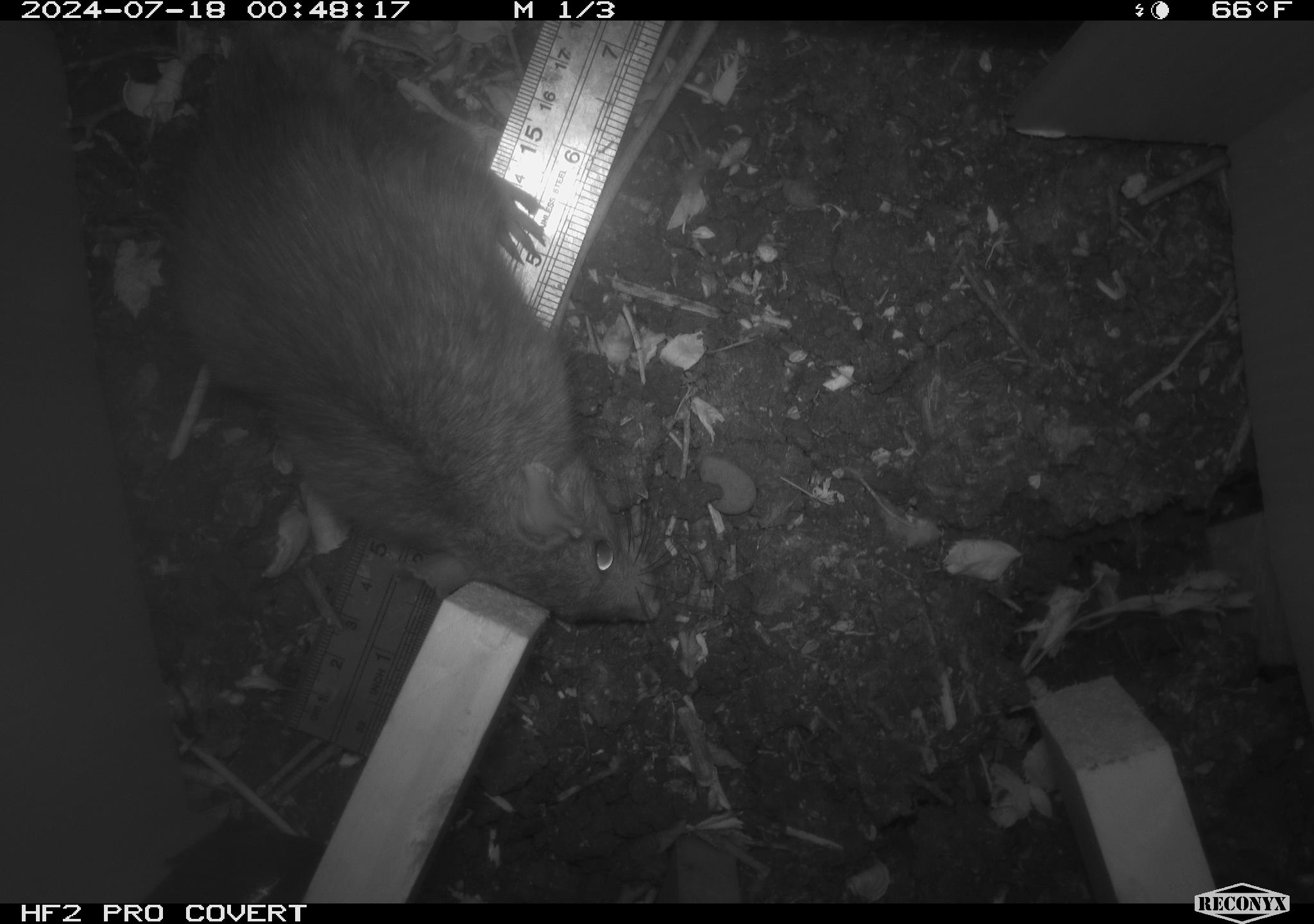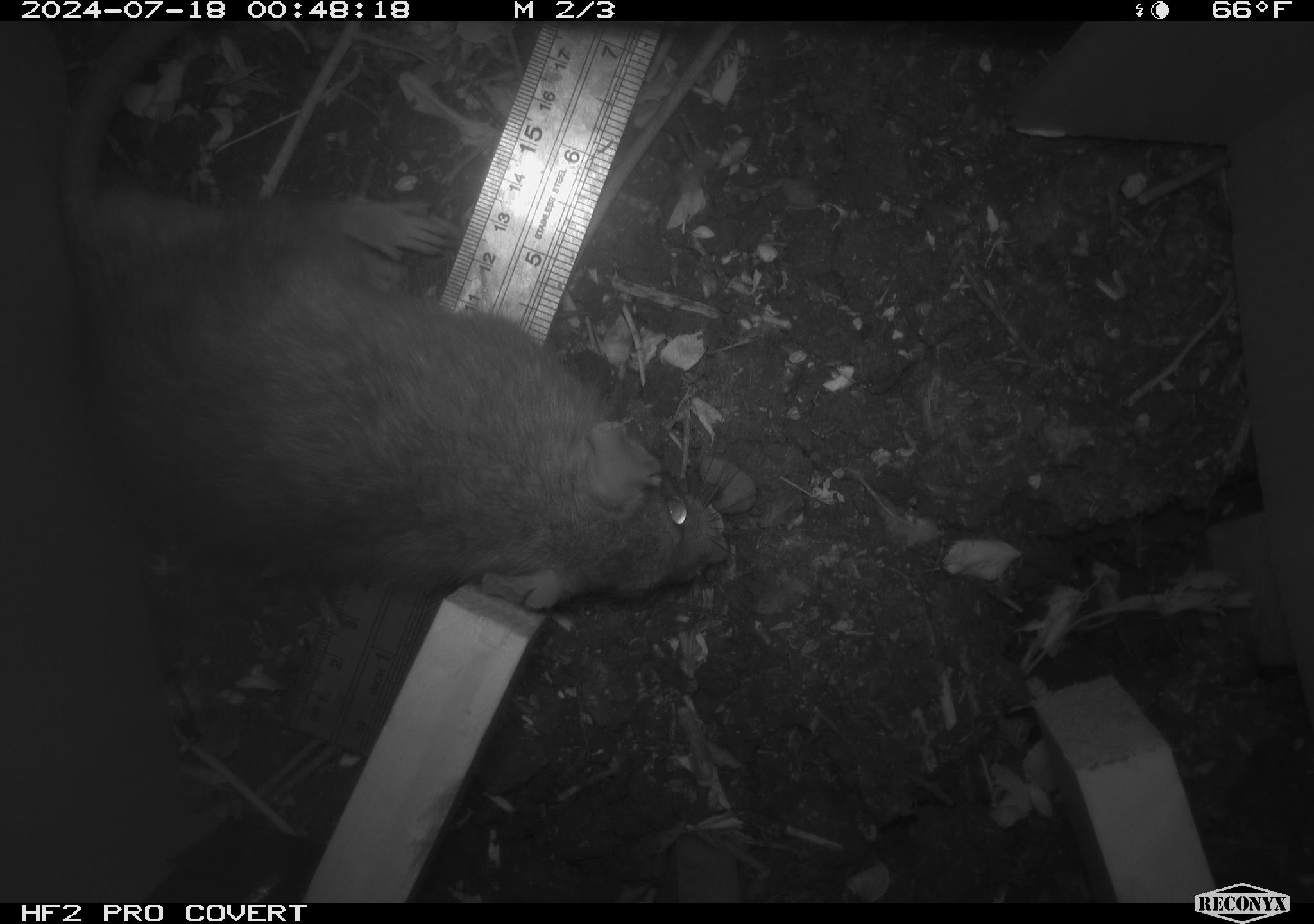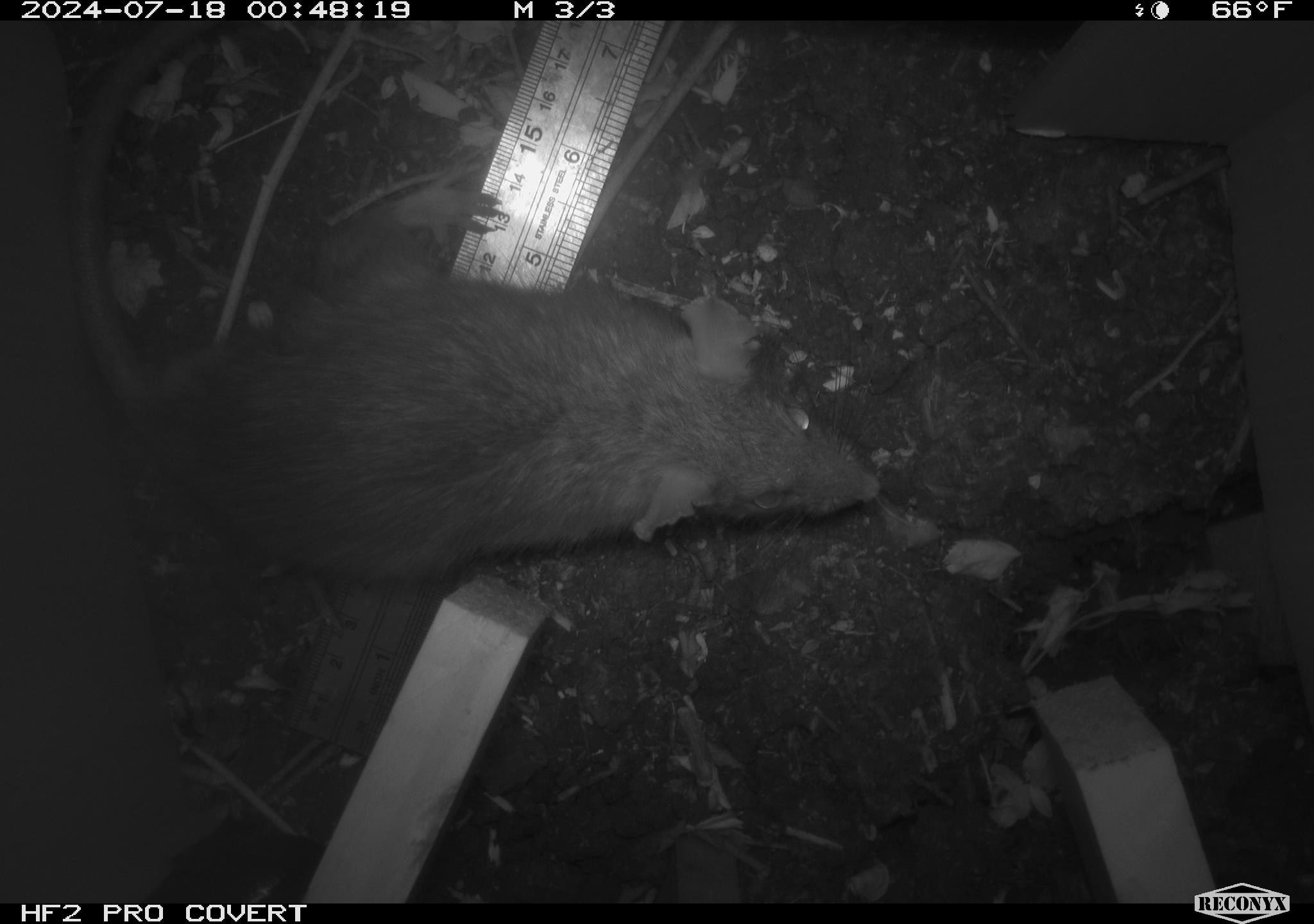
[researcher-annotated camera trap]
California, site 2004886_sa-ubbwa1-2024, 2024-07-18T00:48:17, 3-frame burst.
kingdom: Animalia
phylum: Chordata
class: Mammalia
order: Rodentia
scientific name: Rodentia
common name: woodrat or rat or mouse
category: woodrat or rat or mouse species